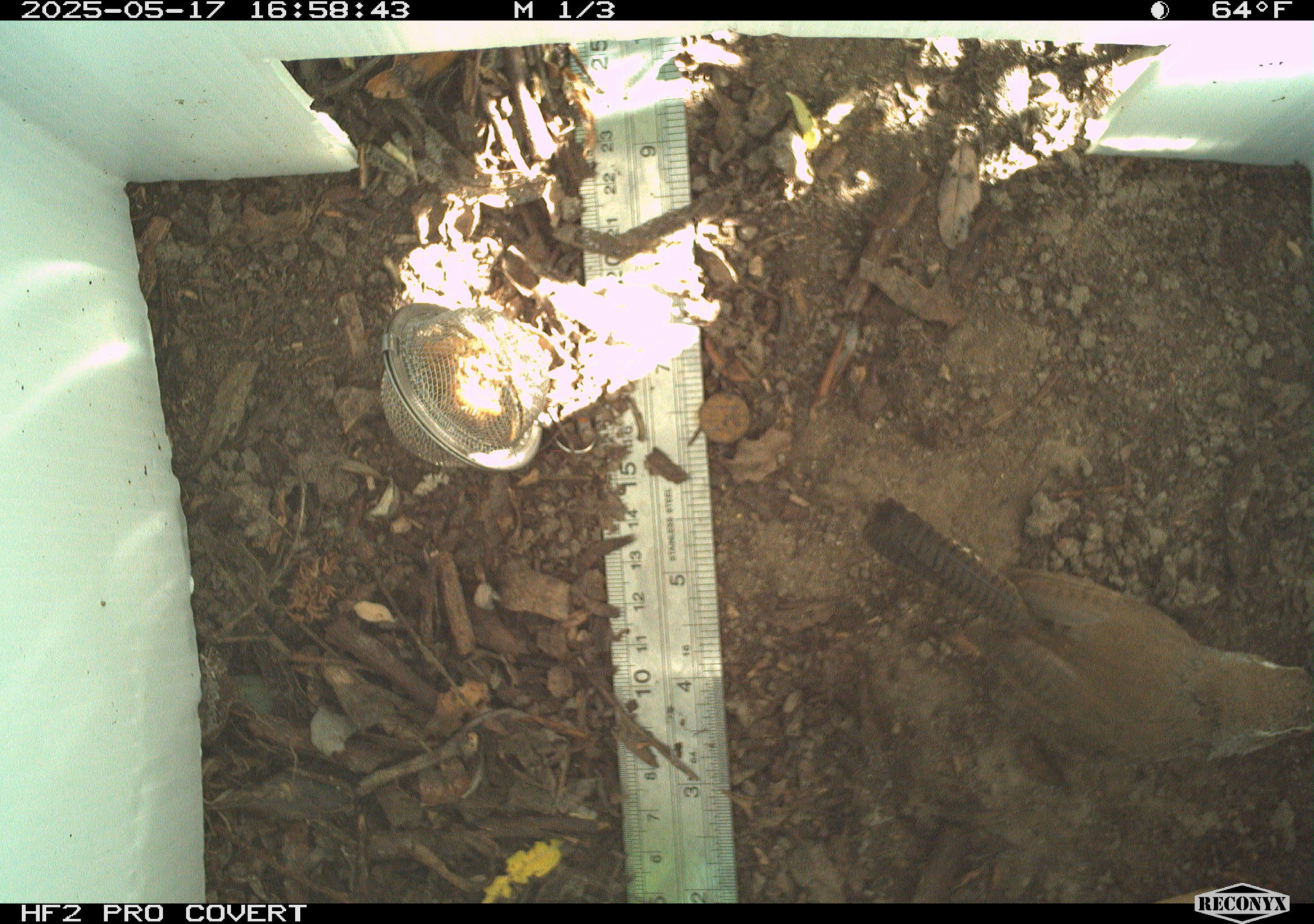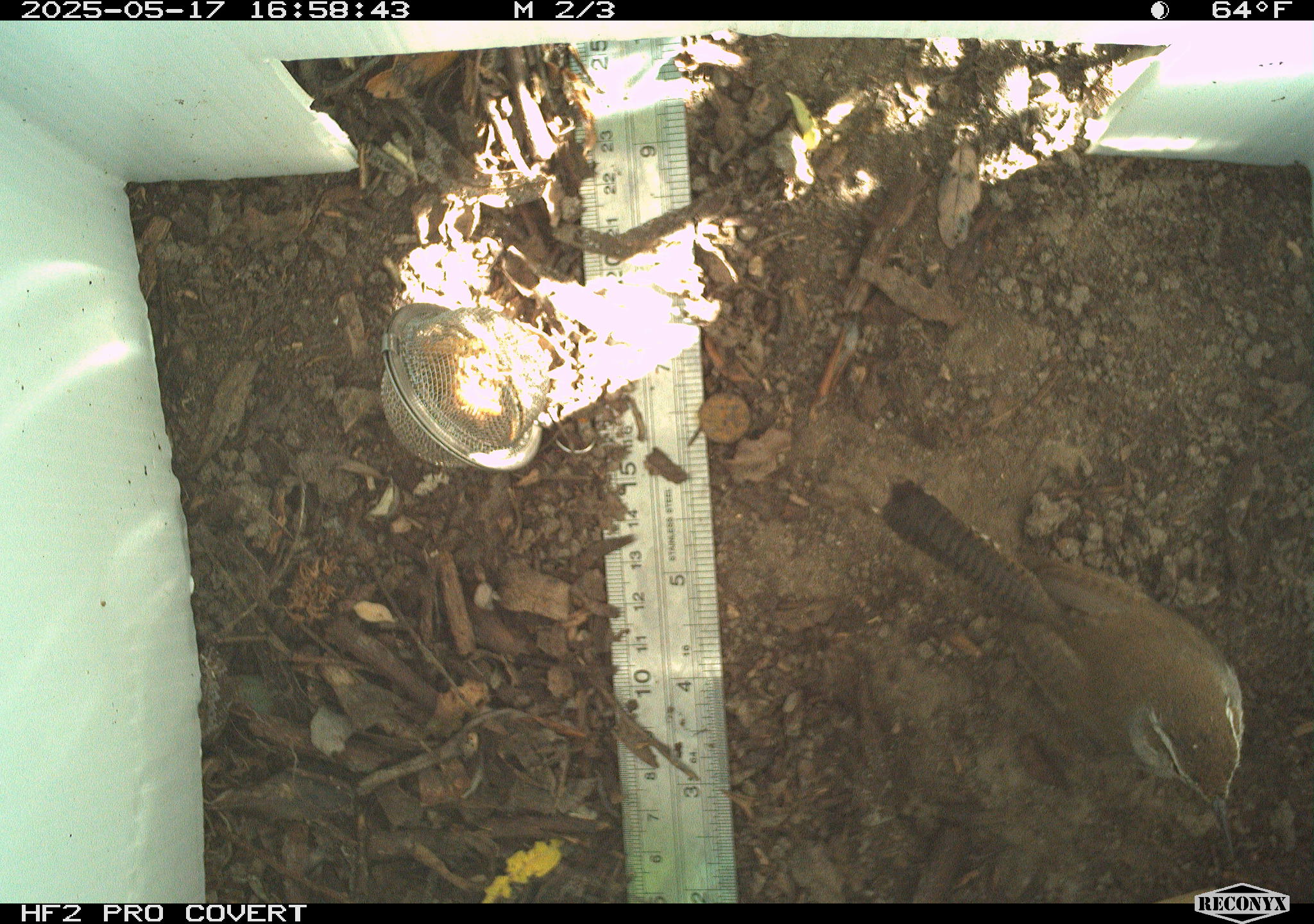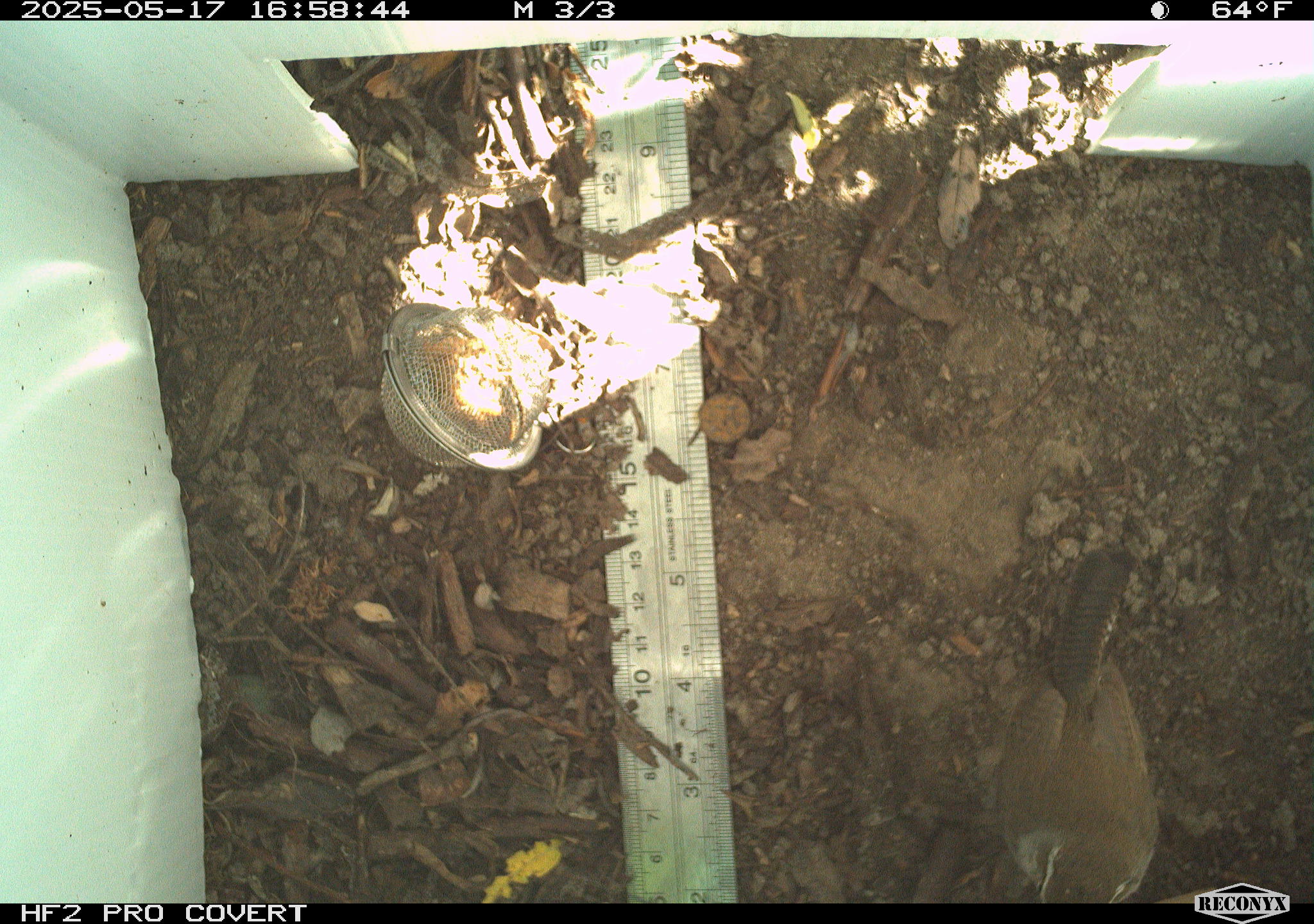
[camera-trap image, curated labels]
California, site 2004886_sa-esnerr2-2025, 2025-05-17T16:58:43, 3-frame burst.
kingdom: Animalia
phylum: Chordata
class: Aves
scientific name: Aves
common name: bird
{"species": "bird (Aves)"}